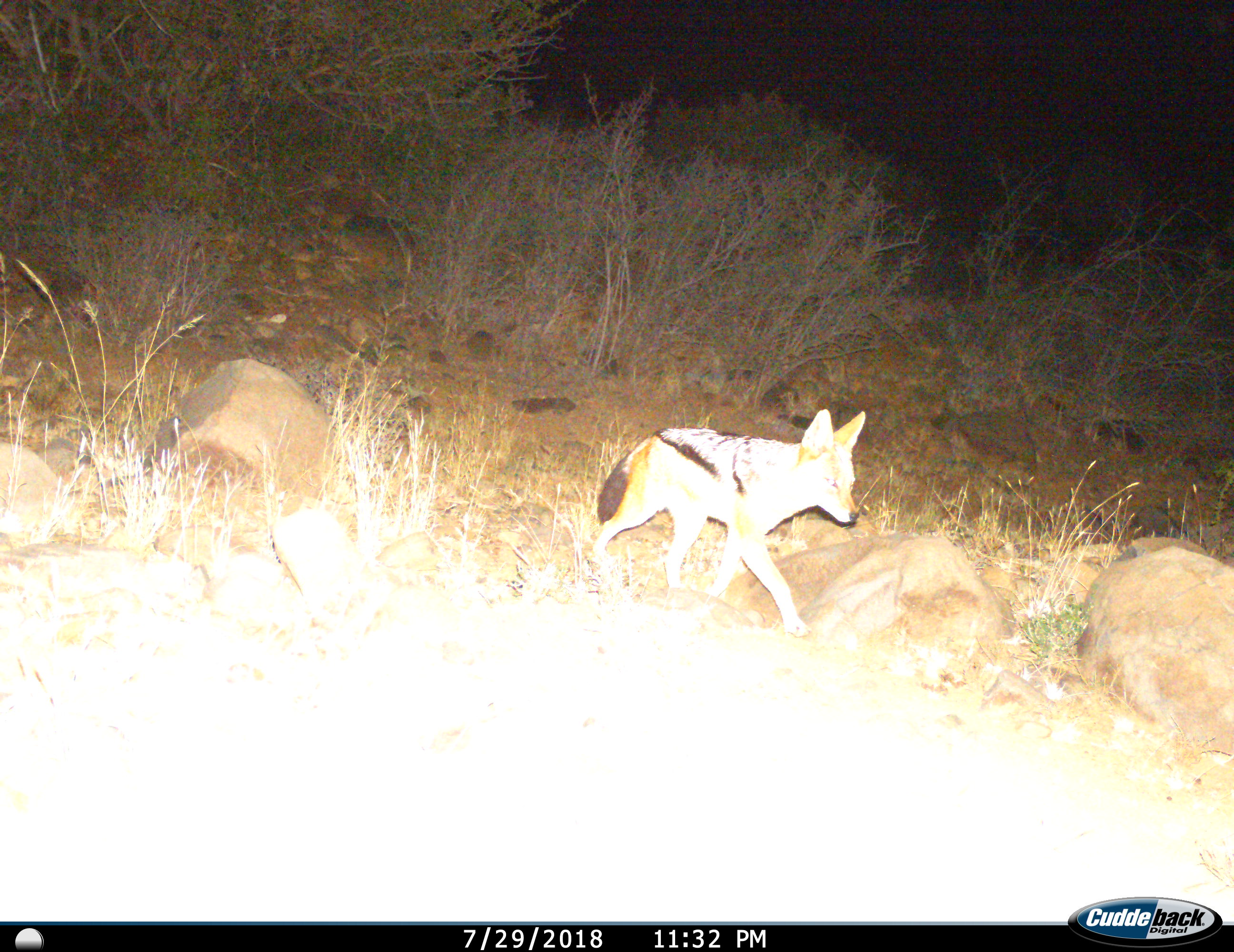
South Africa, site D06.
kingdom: Animalia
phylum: Chordata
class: Mammalia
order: Carnivora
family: Canidae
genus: Lupulella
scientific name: Lupulella mesomelas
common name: black-backed jackal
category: jackalblackbacked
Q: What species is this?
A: Jackalblackbacked (black-backed jackal) (Lupulella mesomelas).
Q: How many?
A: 1.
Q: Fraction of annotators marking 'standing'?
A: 0%.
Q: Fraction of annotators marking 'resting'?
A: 0%.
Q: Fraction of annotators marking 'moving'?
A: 100%.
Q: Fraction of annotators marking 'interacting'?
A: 0%.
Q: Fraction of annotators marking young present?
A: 0%.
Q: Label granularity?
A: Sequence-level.